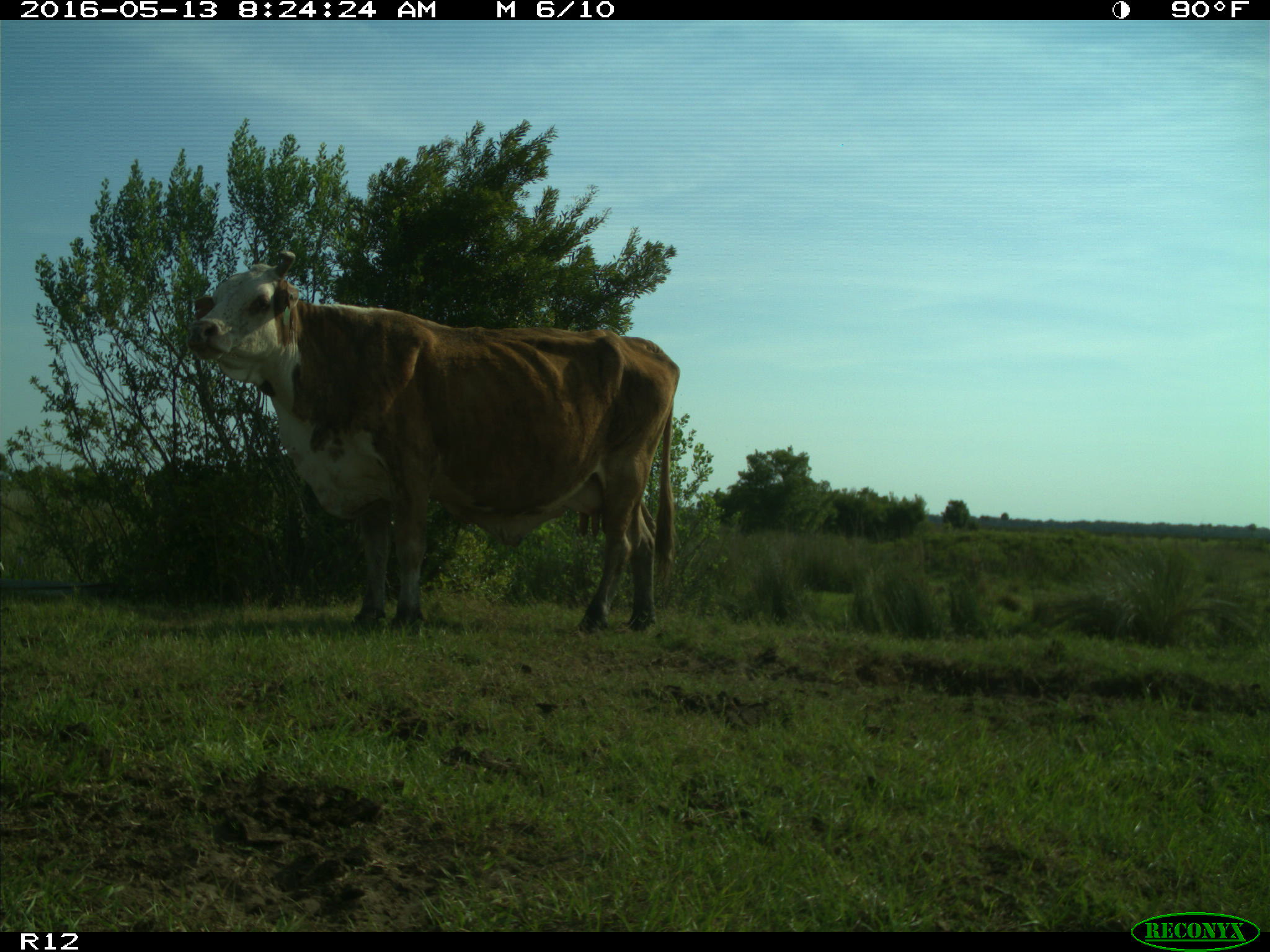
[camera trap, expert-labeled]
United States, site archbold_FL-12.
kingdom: Animalia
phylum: Chordata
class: Mammalia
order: Artiodactyla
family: Bovidae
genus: Bos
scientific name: Bos taurus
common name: domestic cow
Bos taurus (domestic cow).